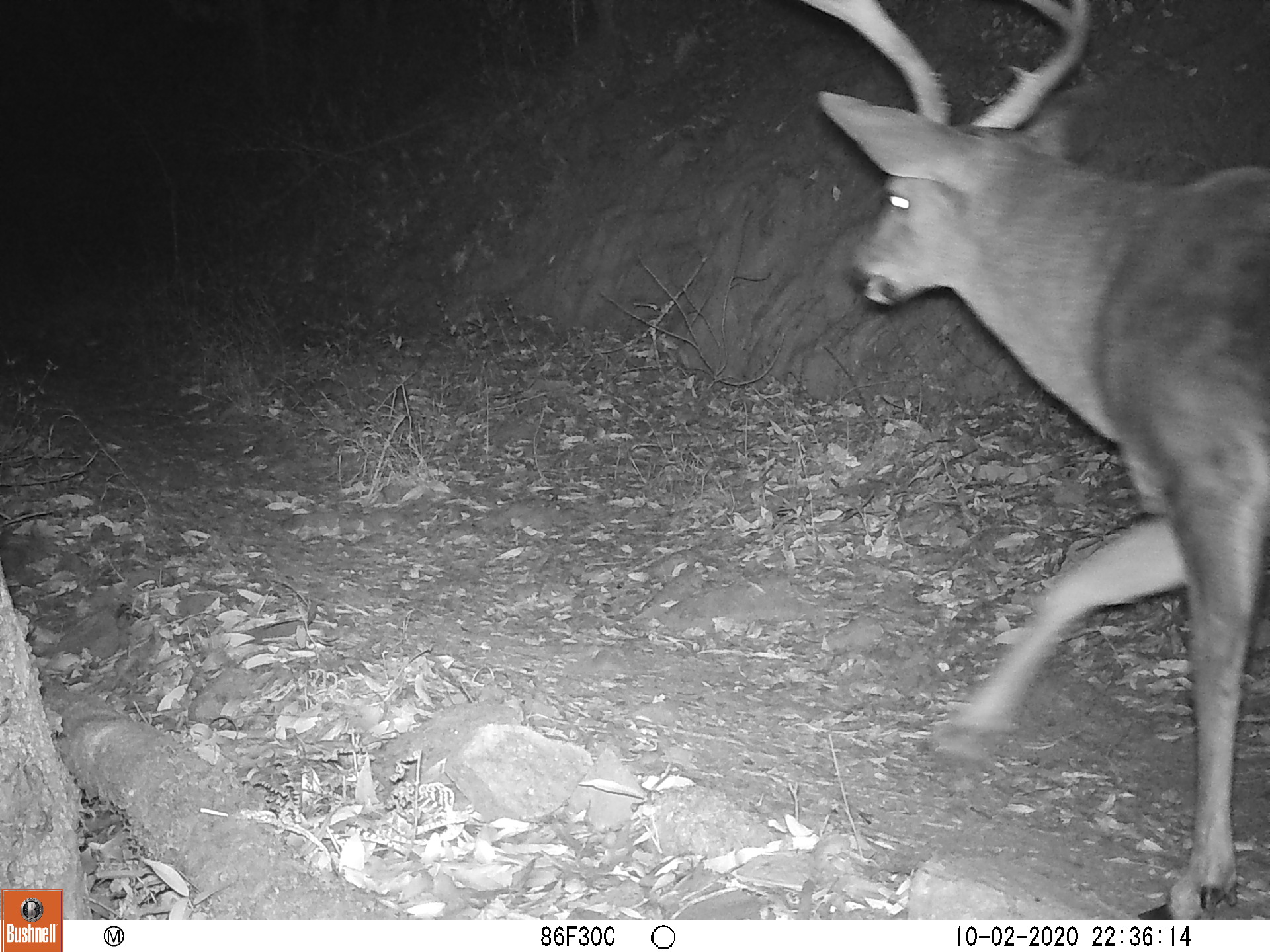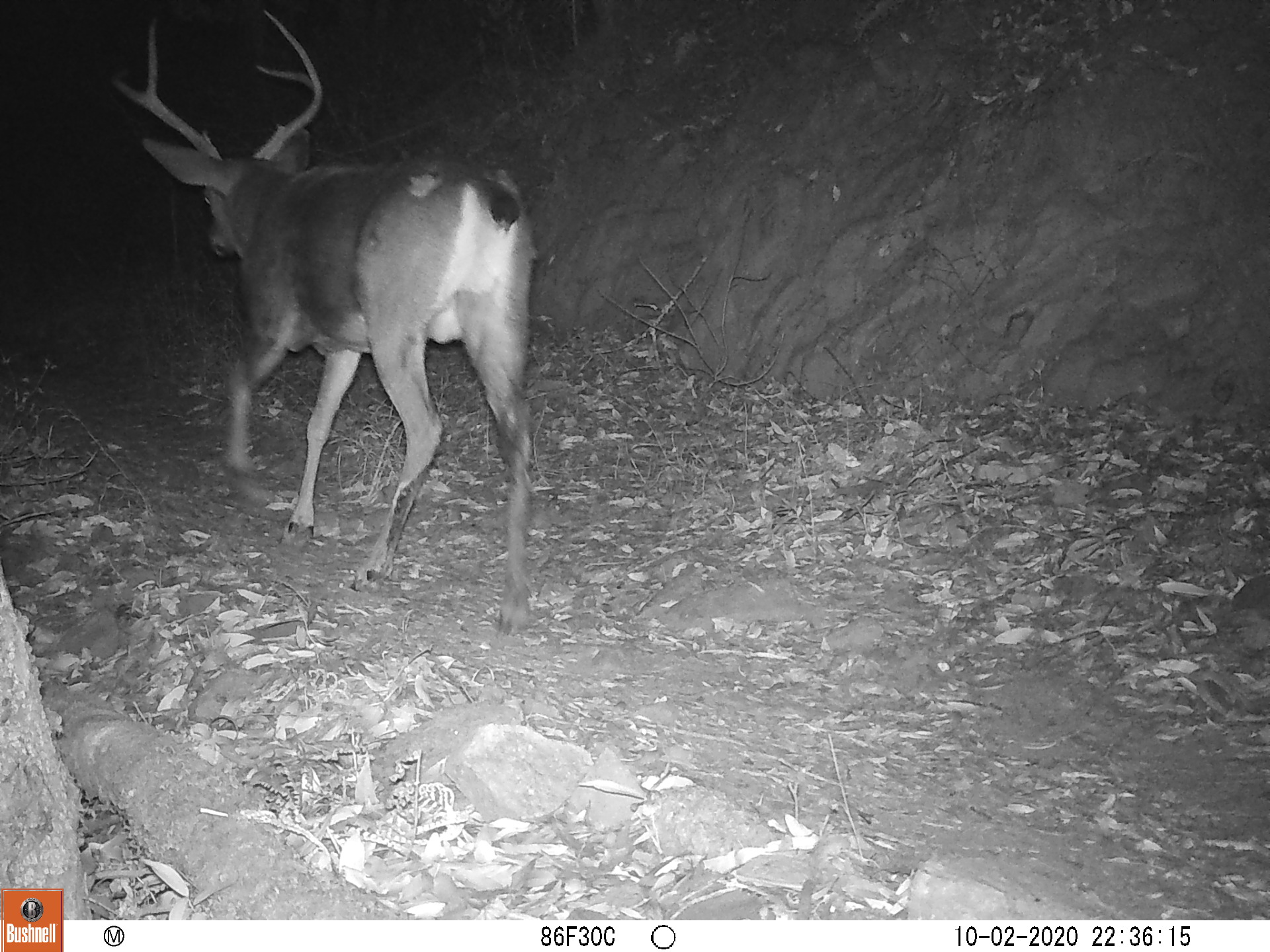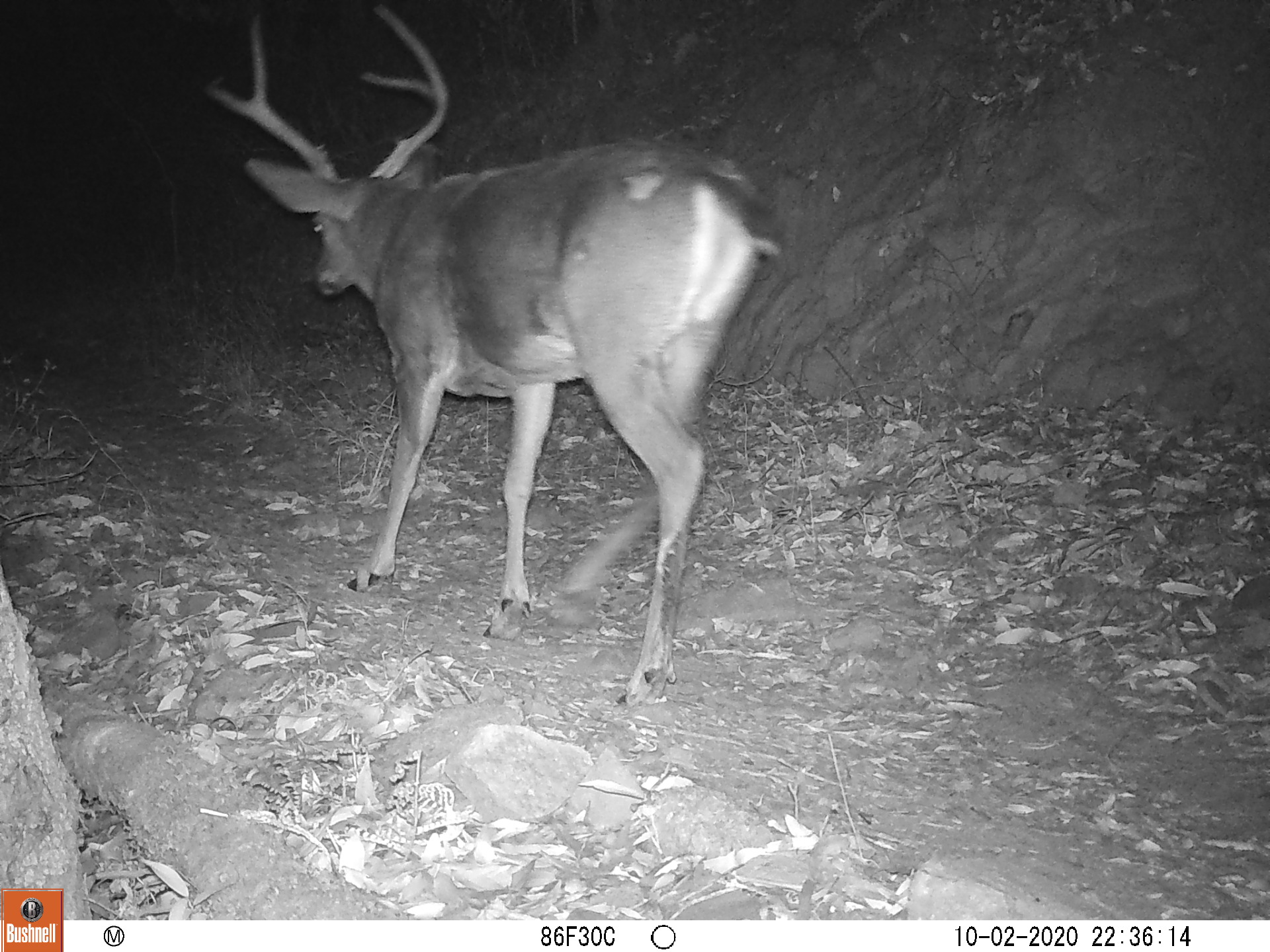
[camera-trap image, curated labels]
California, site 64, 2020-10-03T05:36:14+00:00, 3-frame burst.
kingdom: Animalia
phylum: Chordata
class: Mammalia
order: Artiodactyla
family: Cervidae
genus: Odocoileus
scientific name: Odocoileus hemionus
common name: mule deer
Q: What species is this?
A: Mule deer (Odocoileus hemionus).